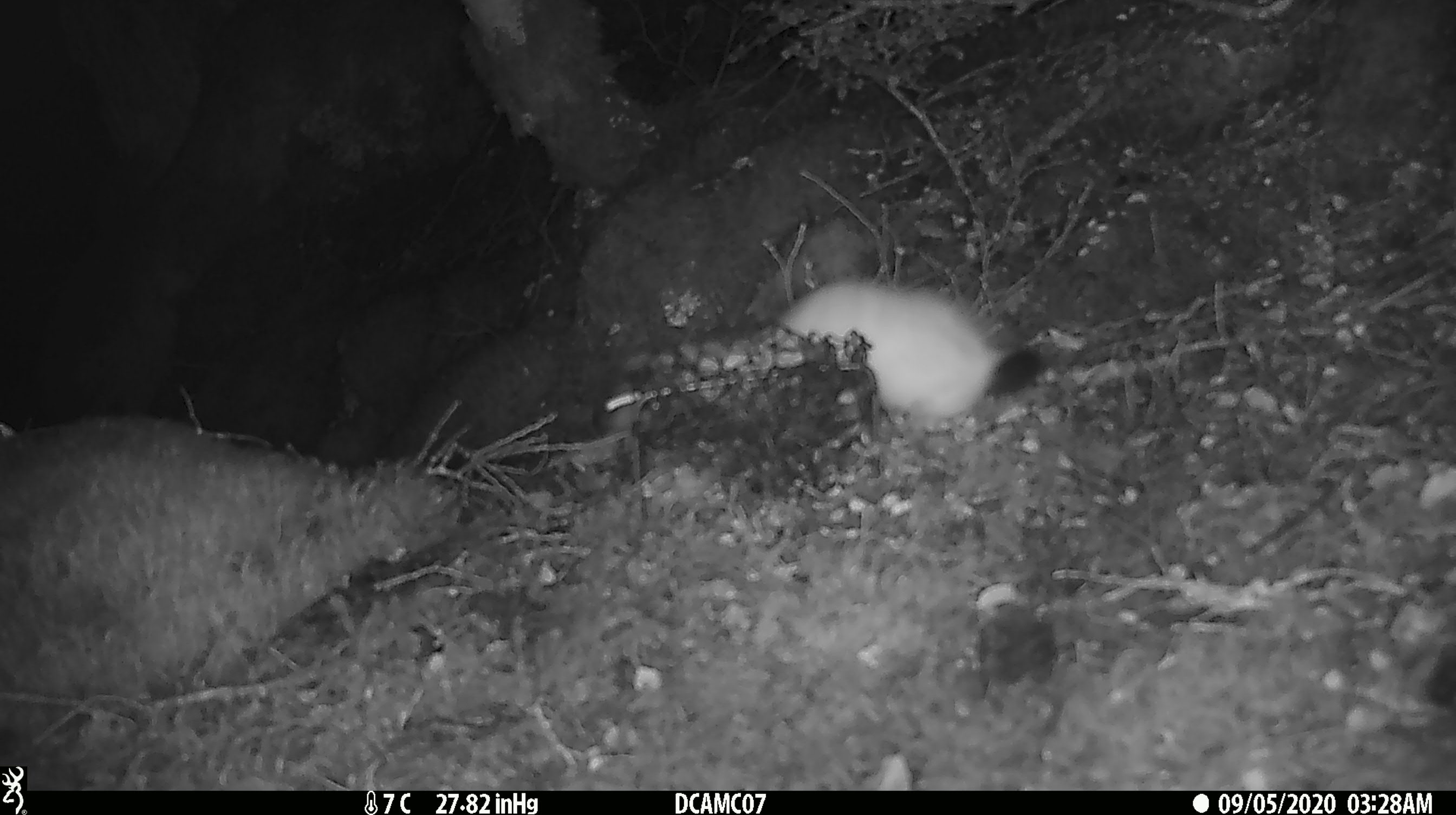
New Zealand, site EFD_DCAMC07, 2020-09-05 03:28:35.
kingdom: Animalia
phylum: Chordata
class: Mammalia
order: Carnivora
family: Mustelidae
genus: Mustela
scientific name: Mustela erminea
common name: stoat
Stoat (Mustela erminea).